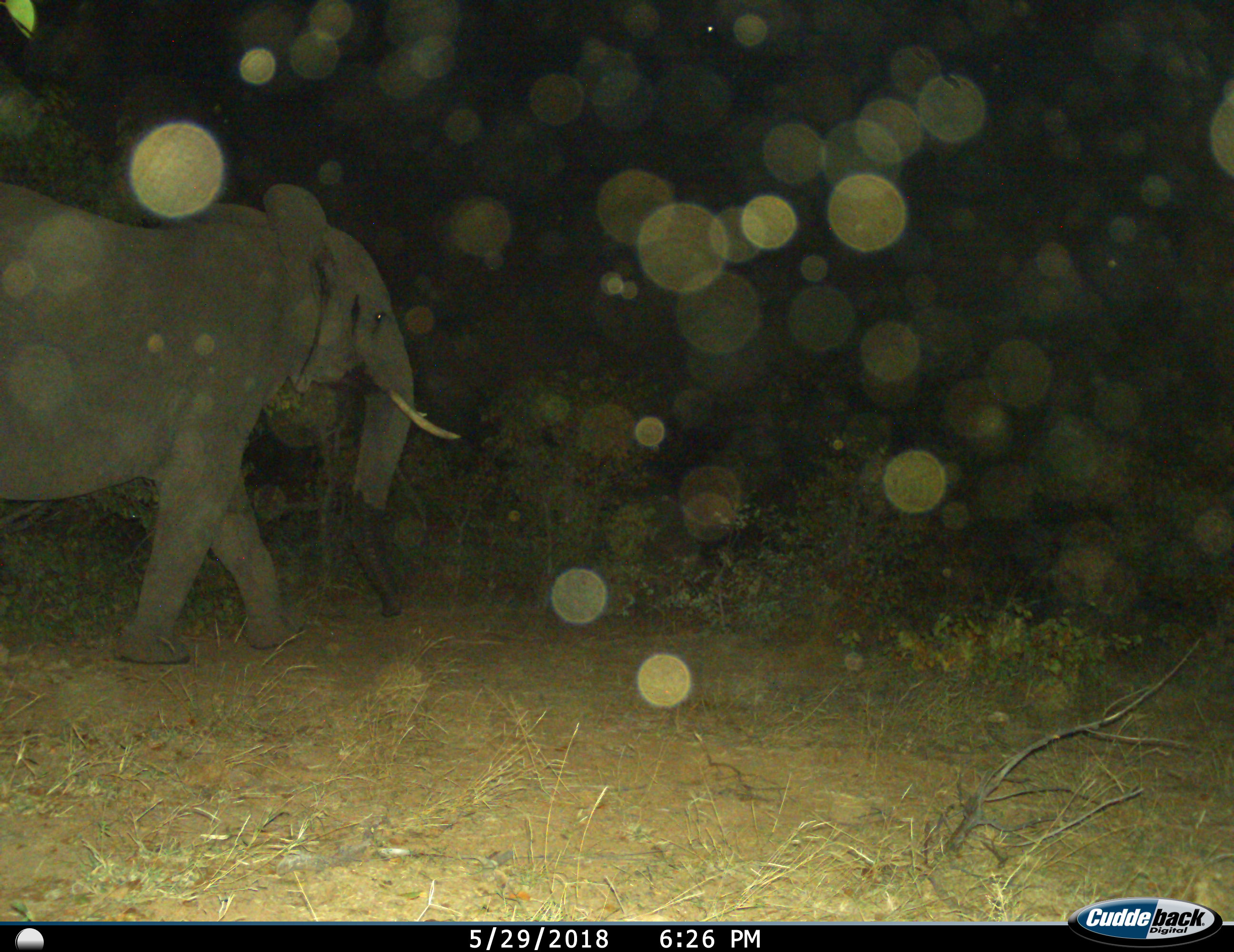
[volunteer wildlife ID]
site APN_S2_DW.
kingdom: Animalia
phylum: Chordata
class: Mammalia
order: Proboscidea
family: Elephantidae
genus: Loxodonta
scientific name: Loxodonta africana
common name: african bush elephant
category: elephant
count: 1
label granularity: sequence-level